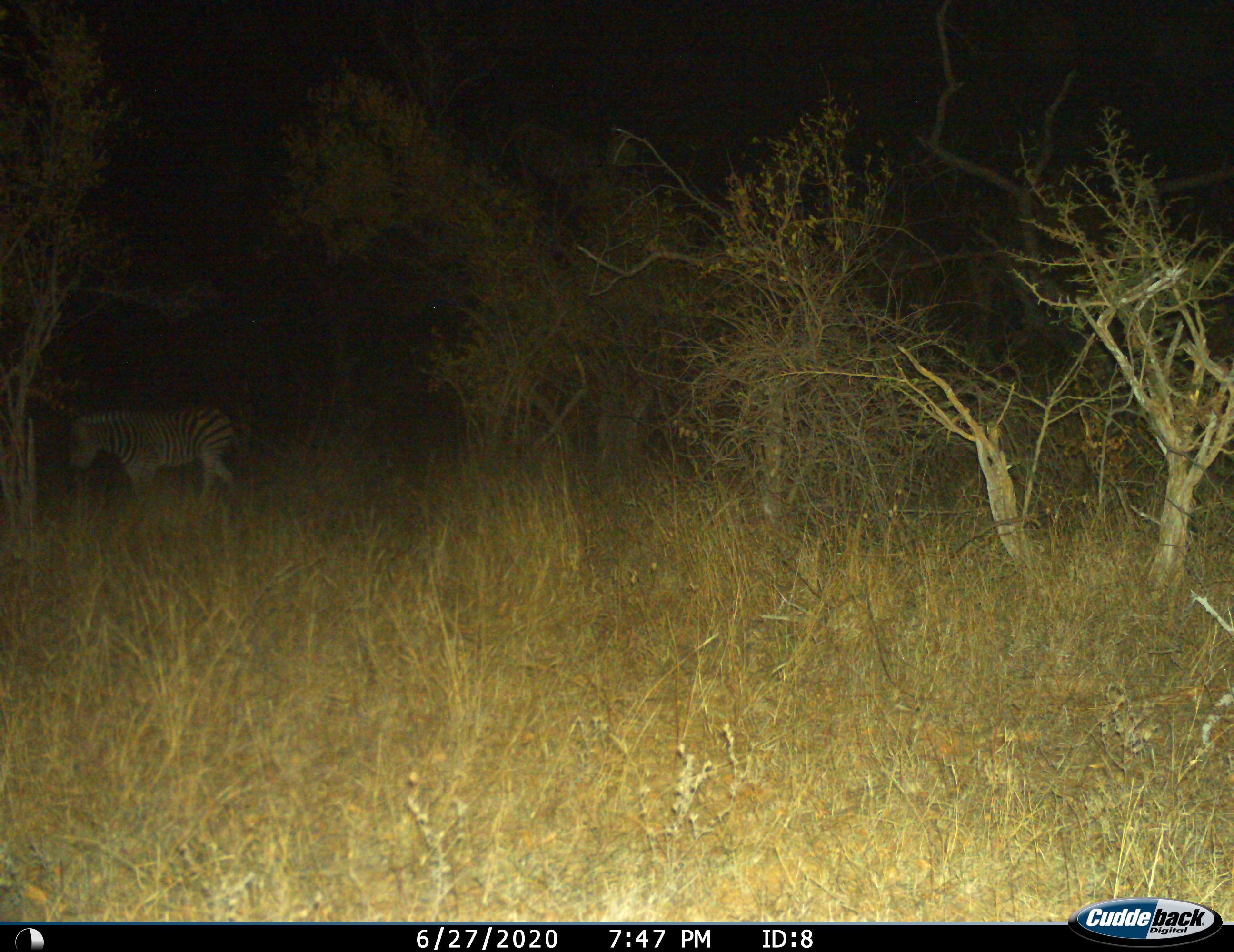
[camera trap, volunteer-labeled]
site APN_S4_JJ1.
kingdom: Animalia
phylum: Chordata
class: Mammalia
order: Perissodactyla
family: Equidae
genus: Equus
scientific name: Equus quagga burchellii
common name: burchell's zebra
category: zebraburchells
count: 1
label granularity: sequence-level